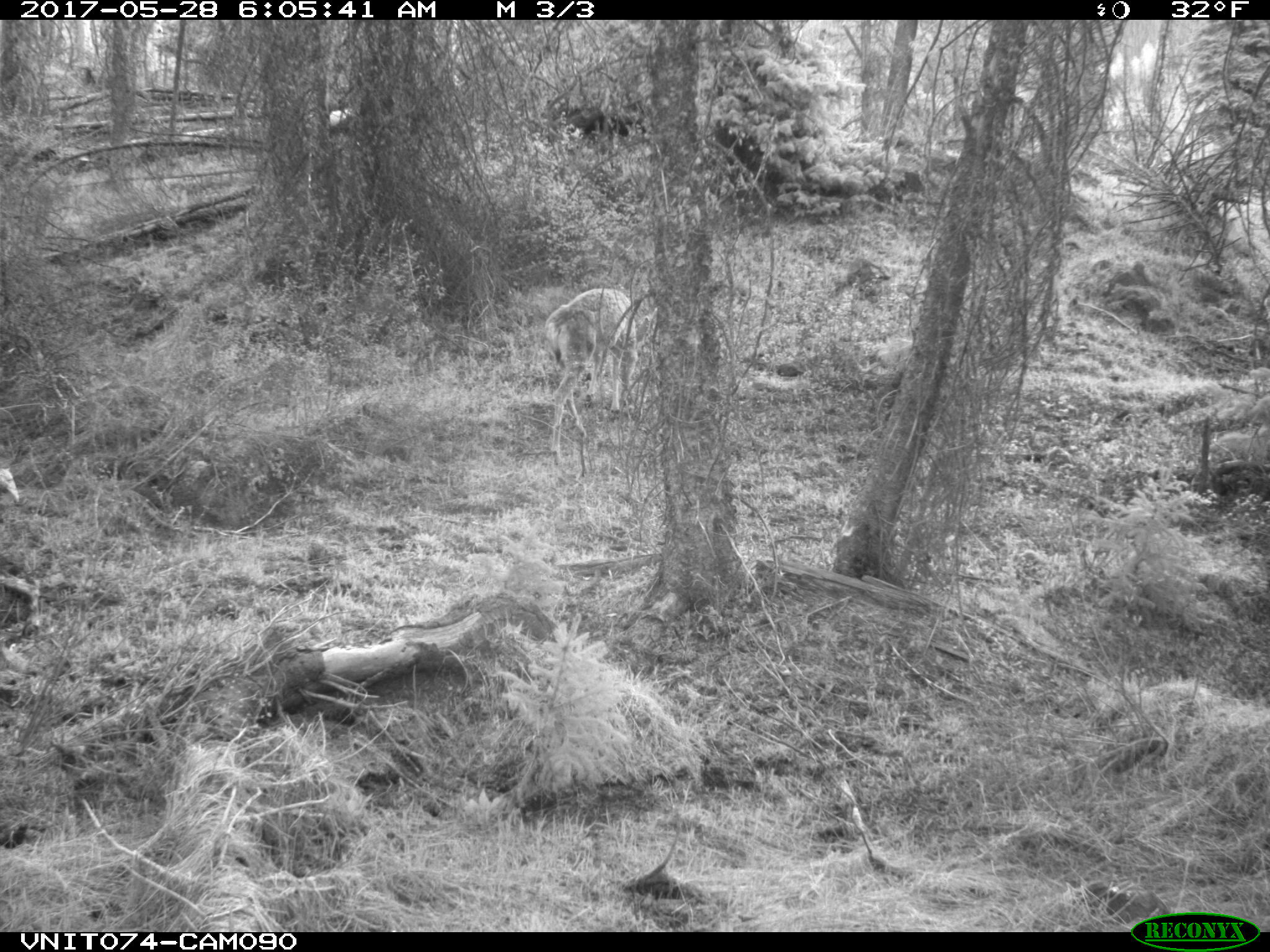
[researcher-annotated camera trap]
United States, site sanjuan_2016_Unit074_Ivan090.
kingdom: Animalia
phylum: Chordata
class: Mammalia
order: Artiodactyla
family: Cervidae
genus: Odocoileus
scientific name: Odocoileus hemionus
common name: mule deer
Odocoileus hemionus (mule deer).